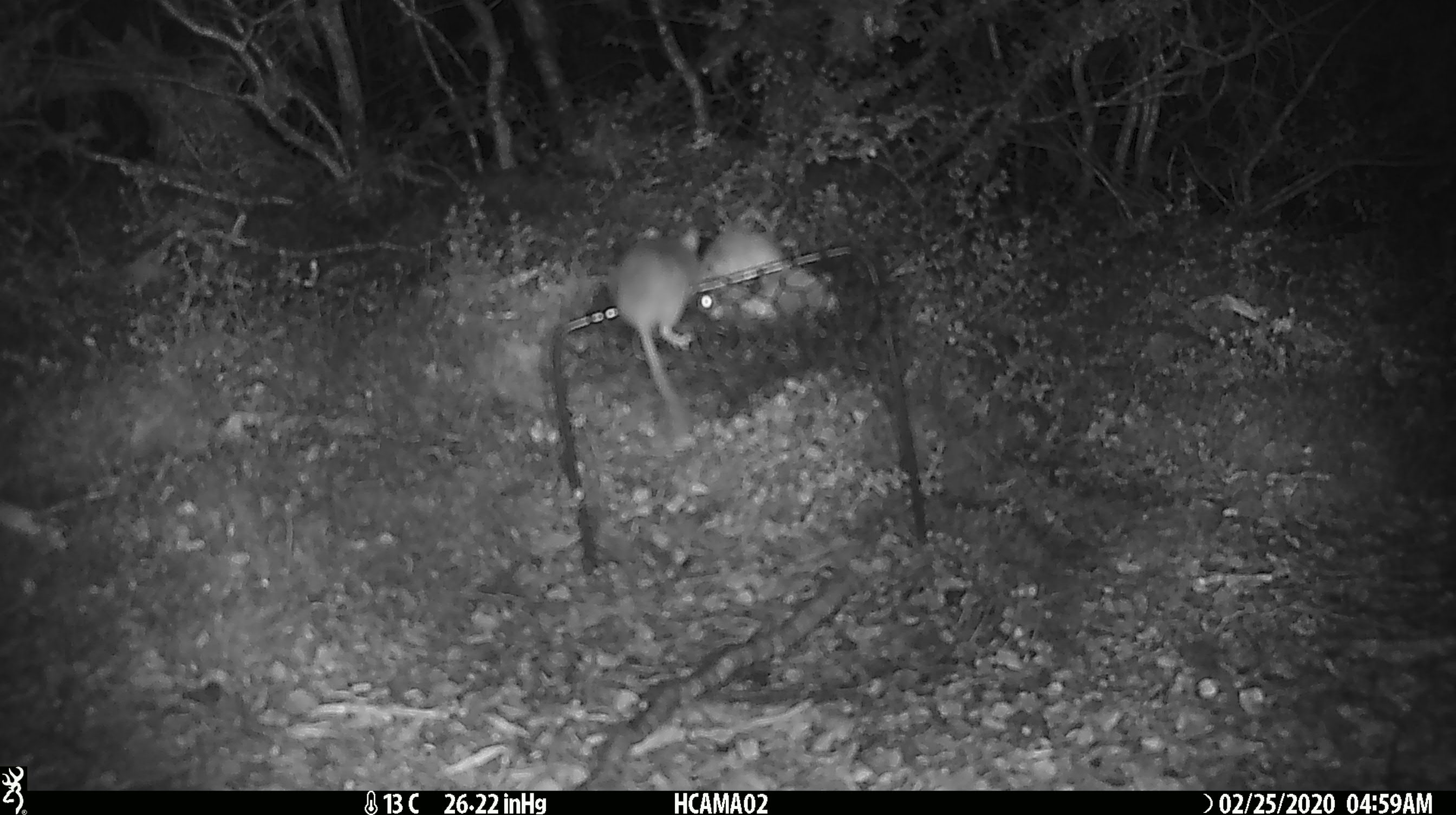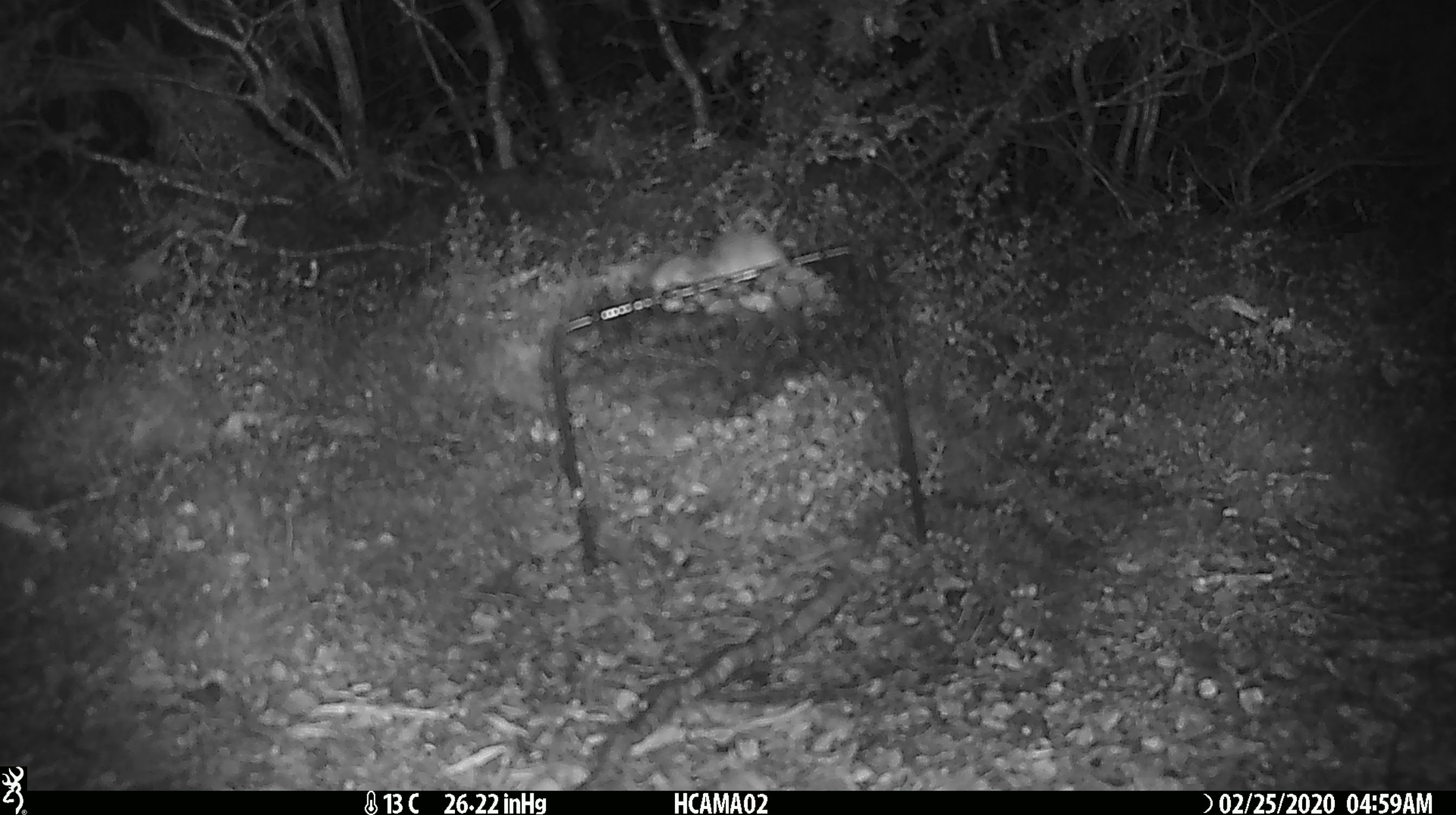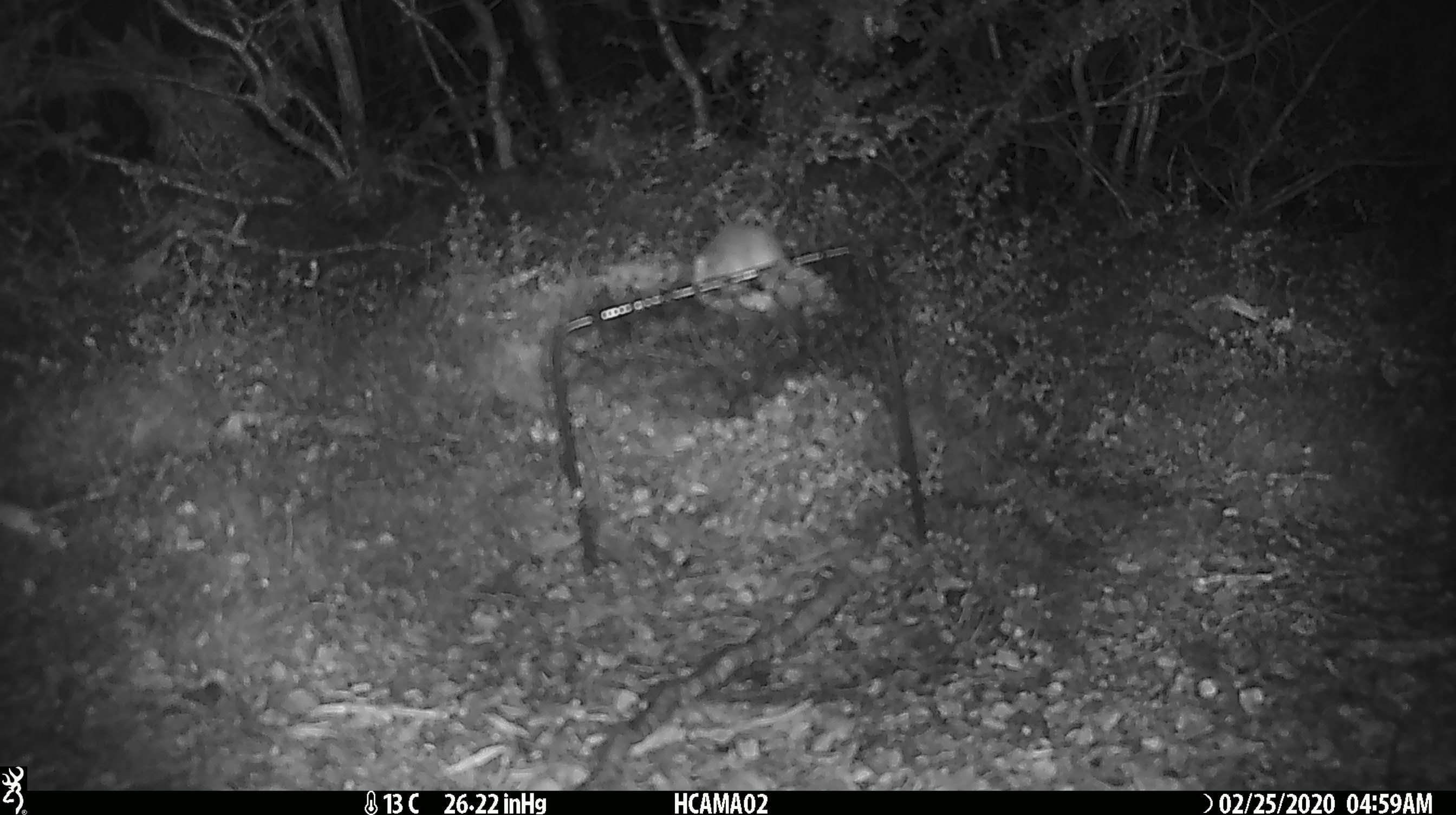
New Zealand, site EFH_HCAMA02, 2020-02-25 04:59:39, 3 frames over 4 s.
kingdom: Animalia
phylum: Chordata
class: Mammalia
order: Rodentia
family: Muridae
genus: Mus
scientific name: Mus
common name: mouse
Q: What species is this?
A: Mouse (Mus).